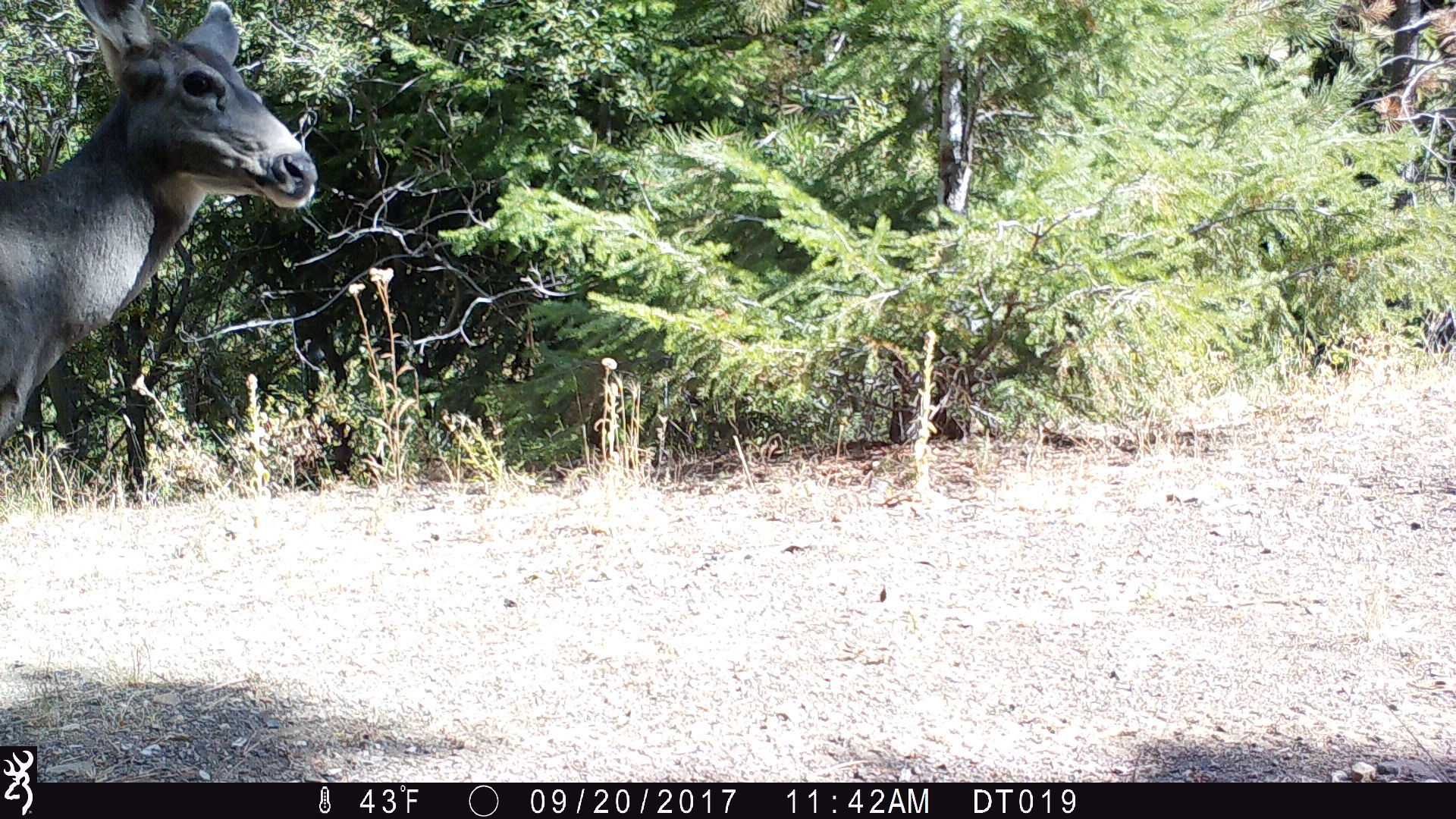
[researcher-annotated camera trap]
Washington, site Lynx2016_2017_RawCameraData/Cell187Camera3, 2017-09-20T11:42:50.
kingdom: Animalia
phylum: Chordata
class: Mammalia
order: Artiodactyla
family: Cervidae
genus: Odocoileus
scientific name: Odocoileus hemionus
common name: mule deer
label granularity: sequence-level